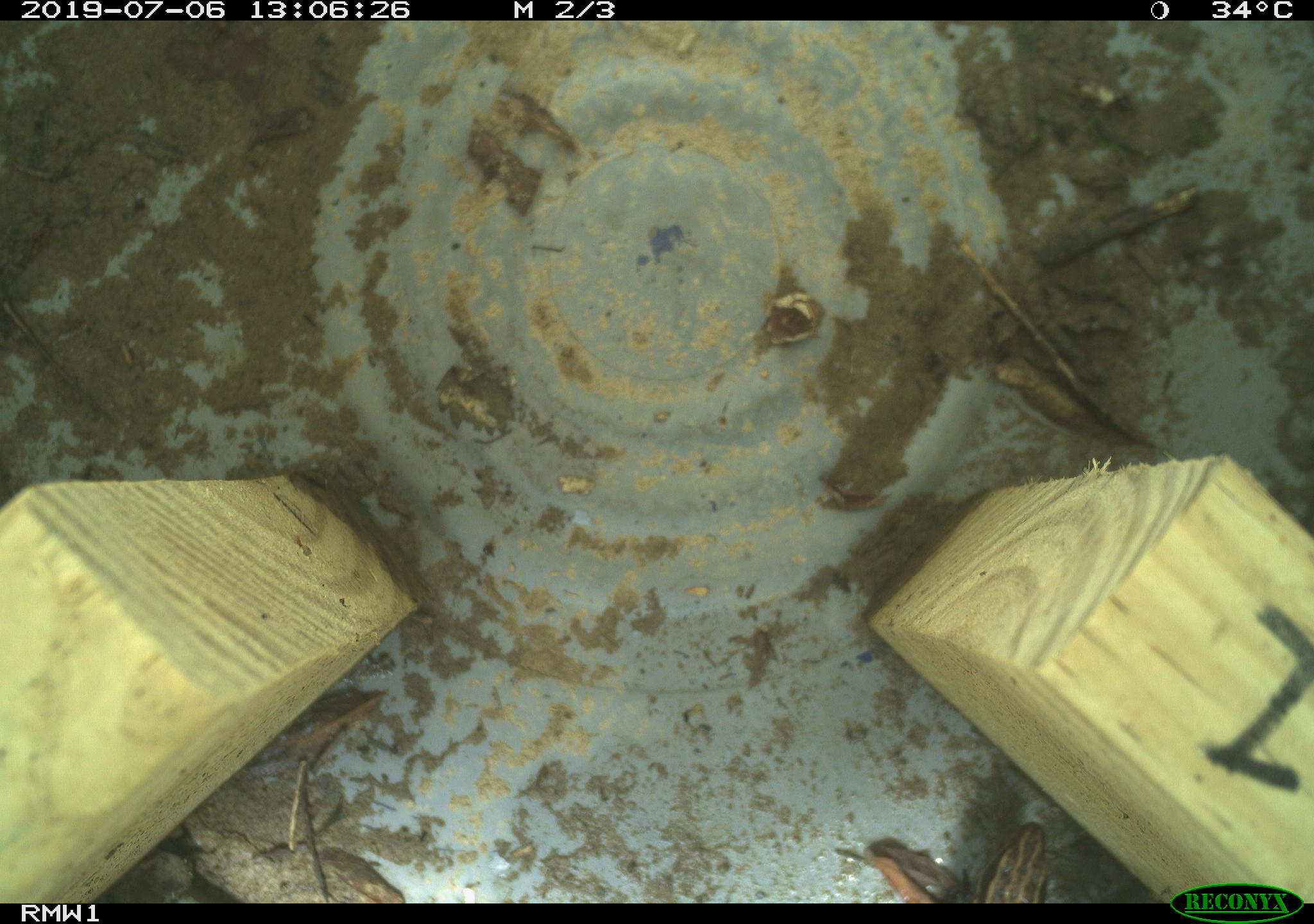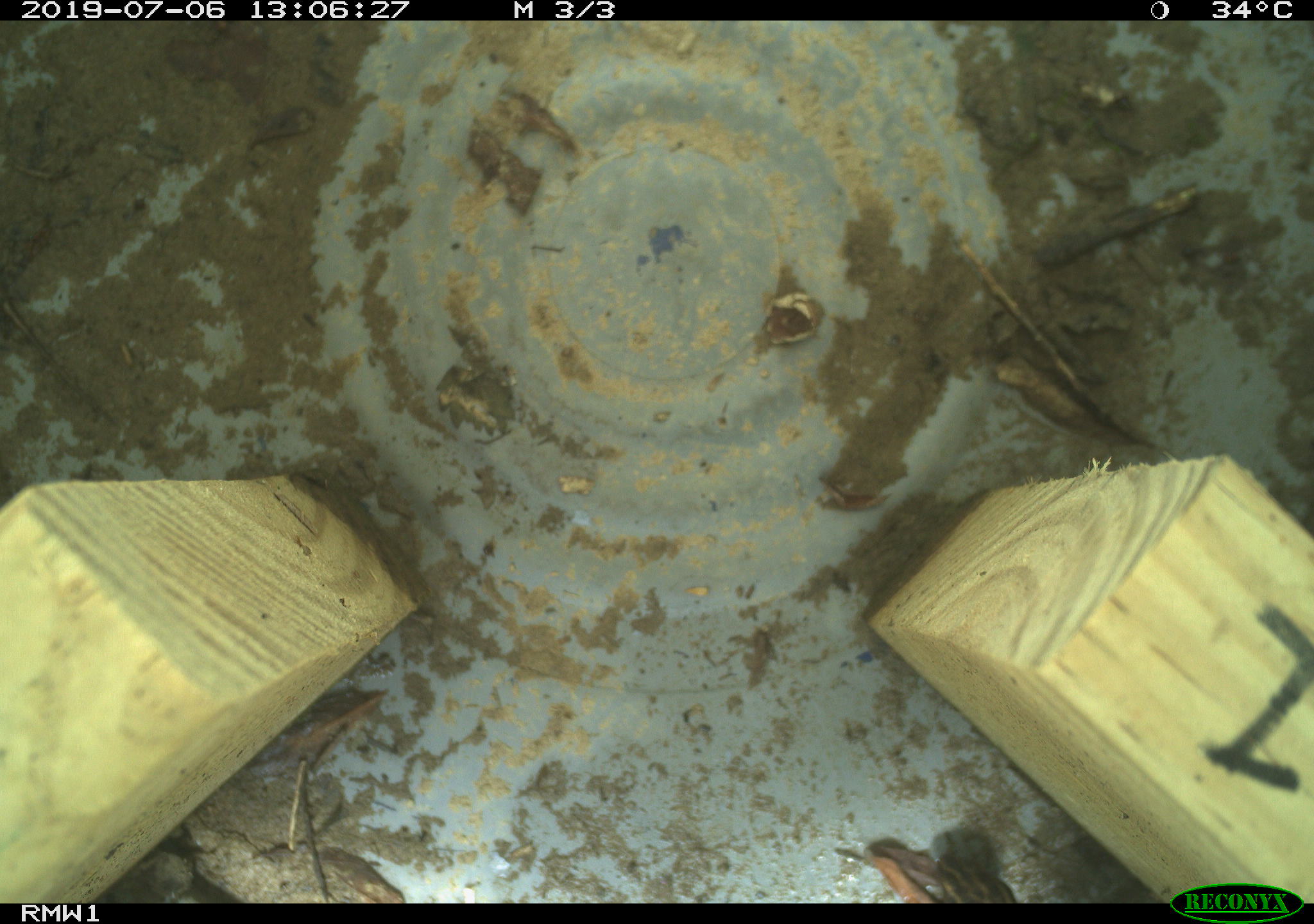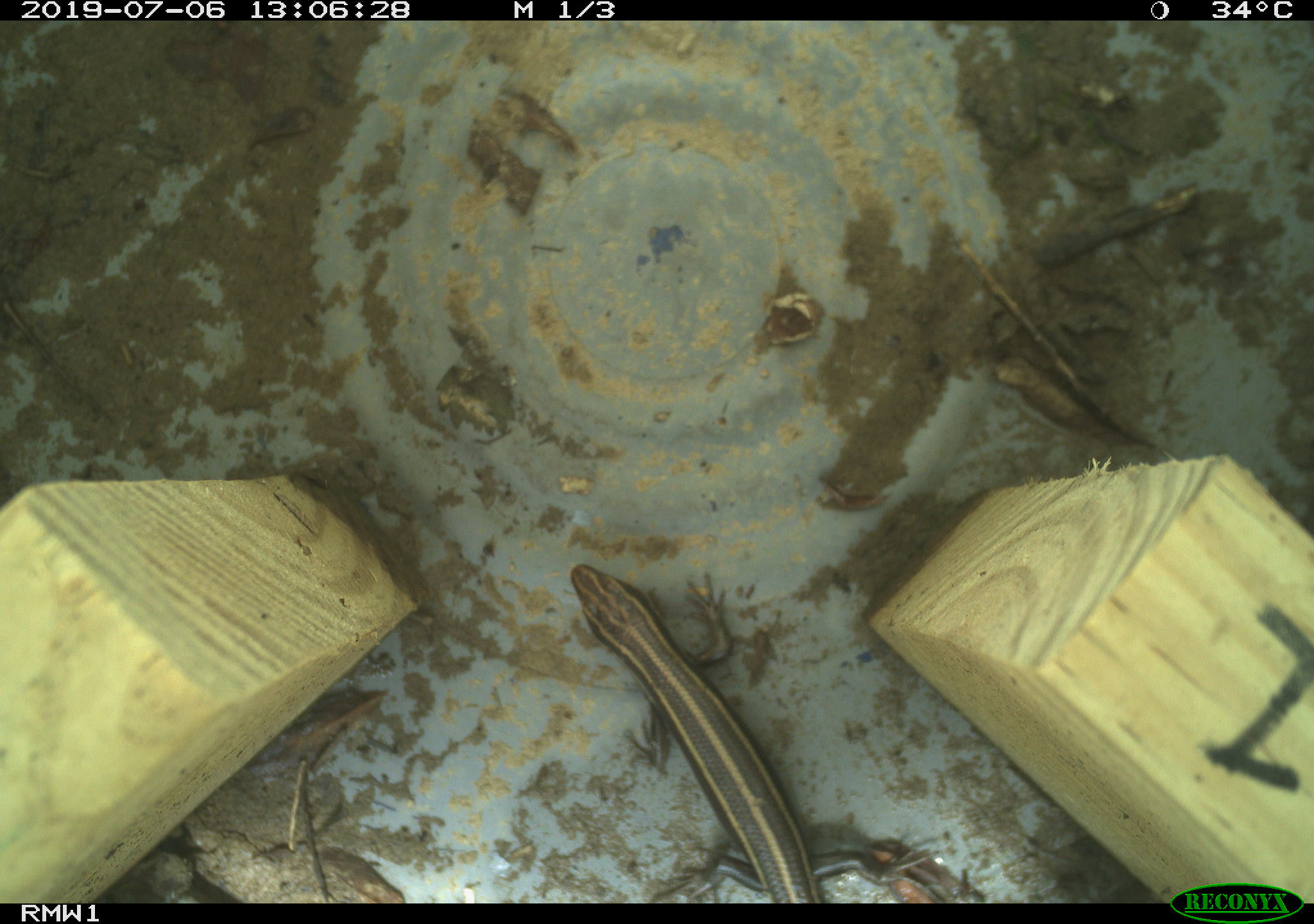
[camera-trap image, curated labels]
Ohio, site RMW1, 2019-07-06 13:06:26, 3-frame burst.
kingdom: Animalia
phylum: Chordata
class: Reptilia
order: Squamata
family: Scincidae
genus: Plestiodon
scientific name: Plestiodon fasciatus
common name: common five-lined skink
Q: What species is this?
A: Common five-lined skink (Plestiodon fasciatus).